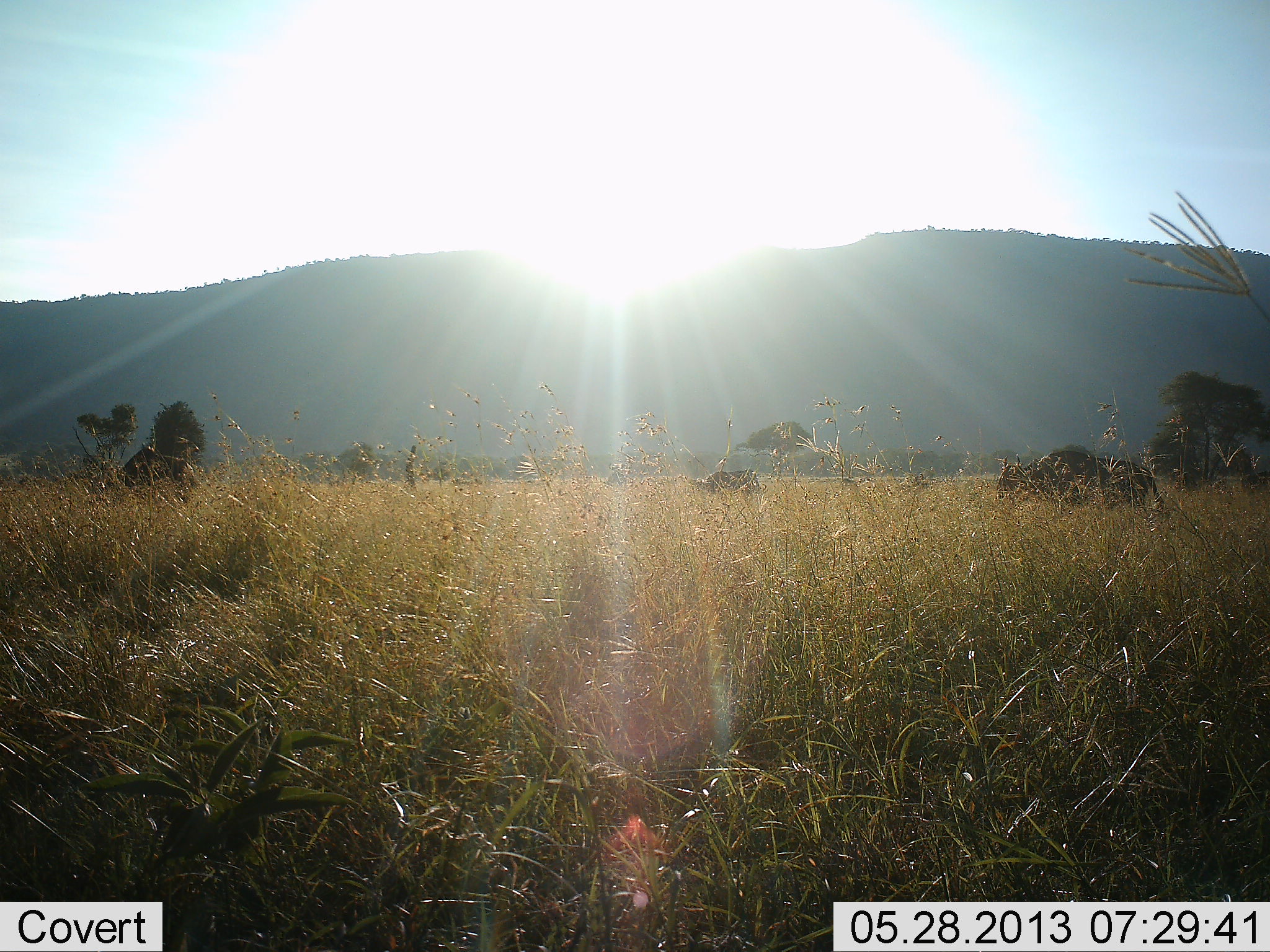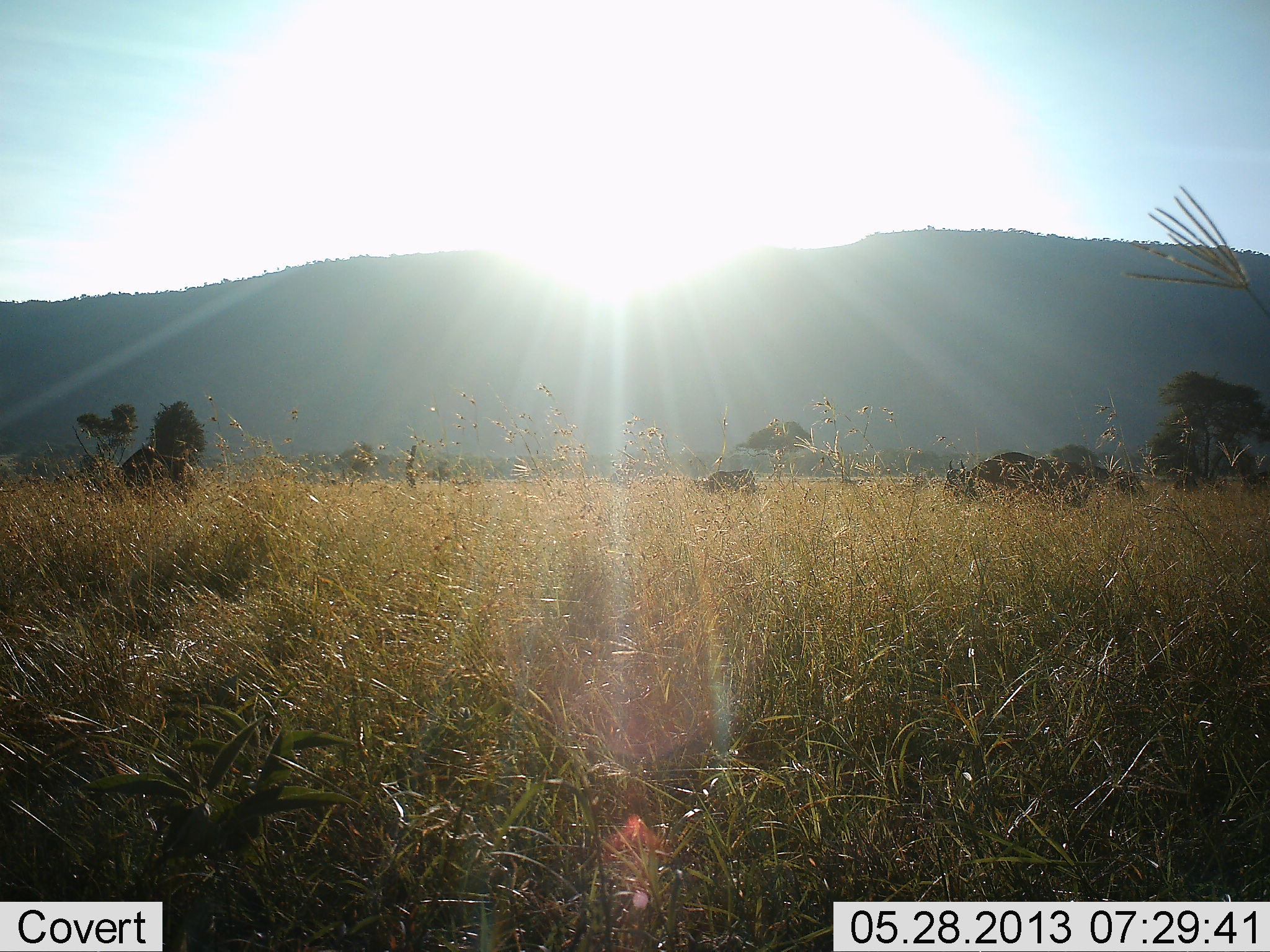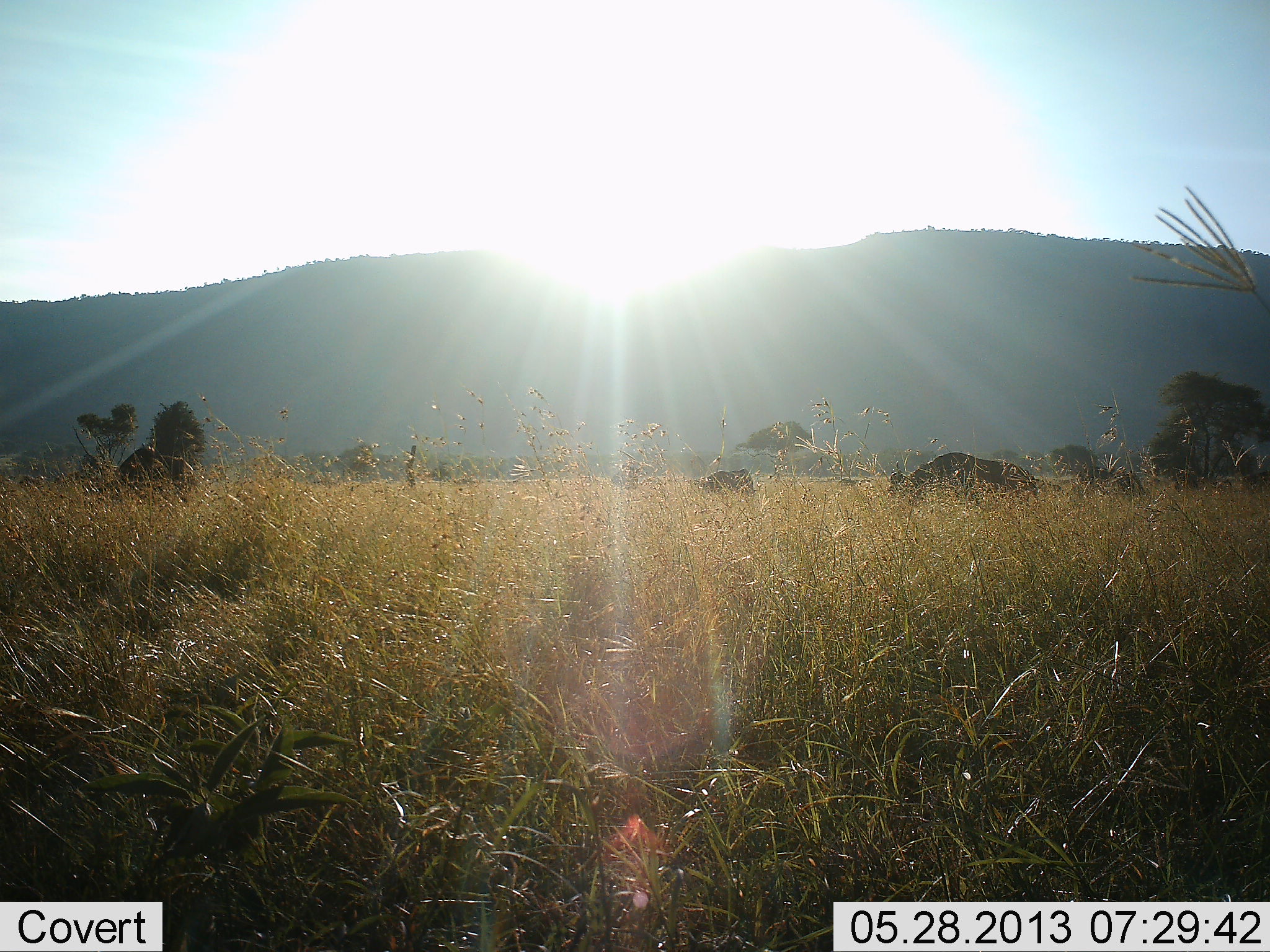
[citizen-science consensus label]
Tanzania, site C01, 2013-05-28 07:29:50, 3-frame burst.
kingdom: Animalia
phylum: Chordata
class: Mammalia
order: Artiodactyla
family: Bovidae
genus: Connochaetes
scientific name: Connochaetes taurinus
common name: blue wildebeest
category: wildebeest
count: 3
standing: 27%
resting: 0%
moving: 73%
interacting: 0%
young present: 0%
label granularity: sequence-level